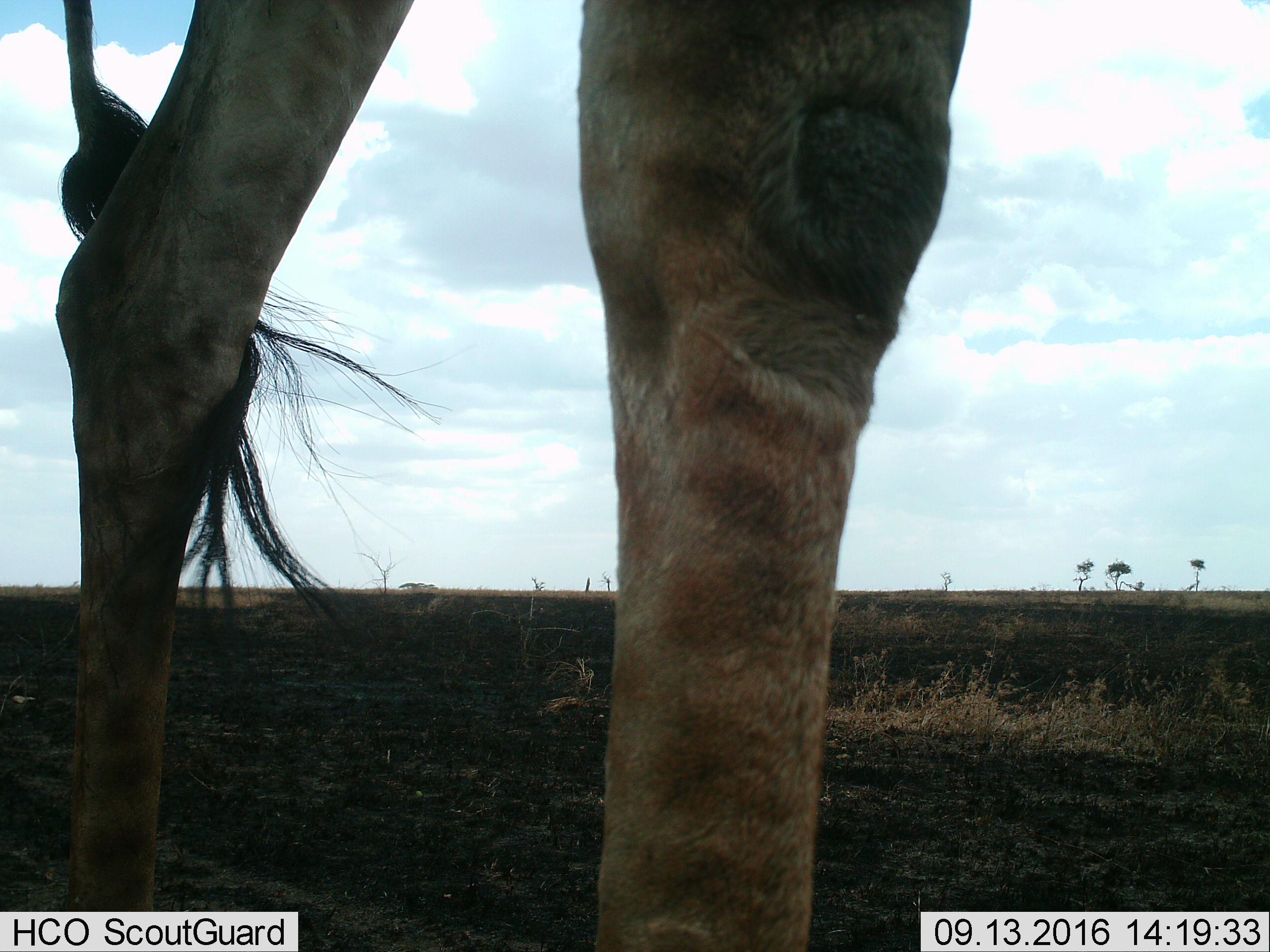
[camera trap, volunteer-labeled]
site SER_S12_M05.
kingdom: Animalia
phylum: Chordata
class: Mammalia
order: Artiodactyla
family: Giraffidae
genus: Giraffa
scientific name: Giraffa camelopardalis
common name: giraffe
Giraffe (Giraffa camelopardalis), count 1. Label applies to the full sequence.